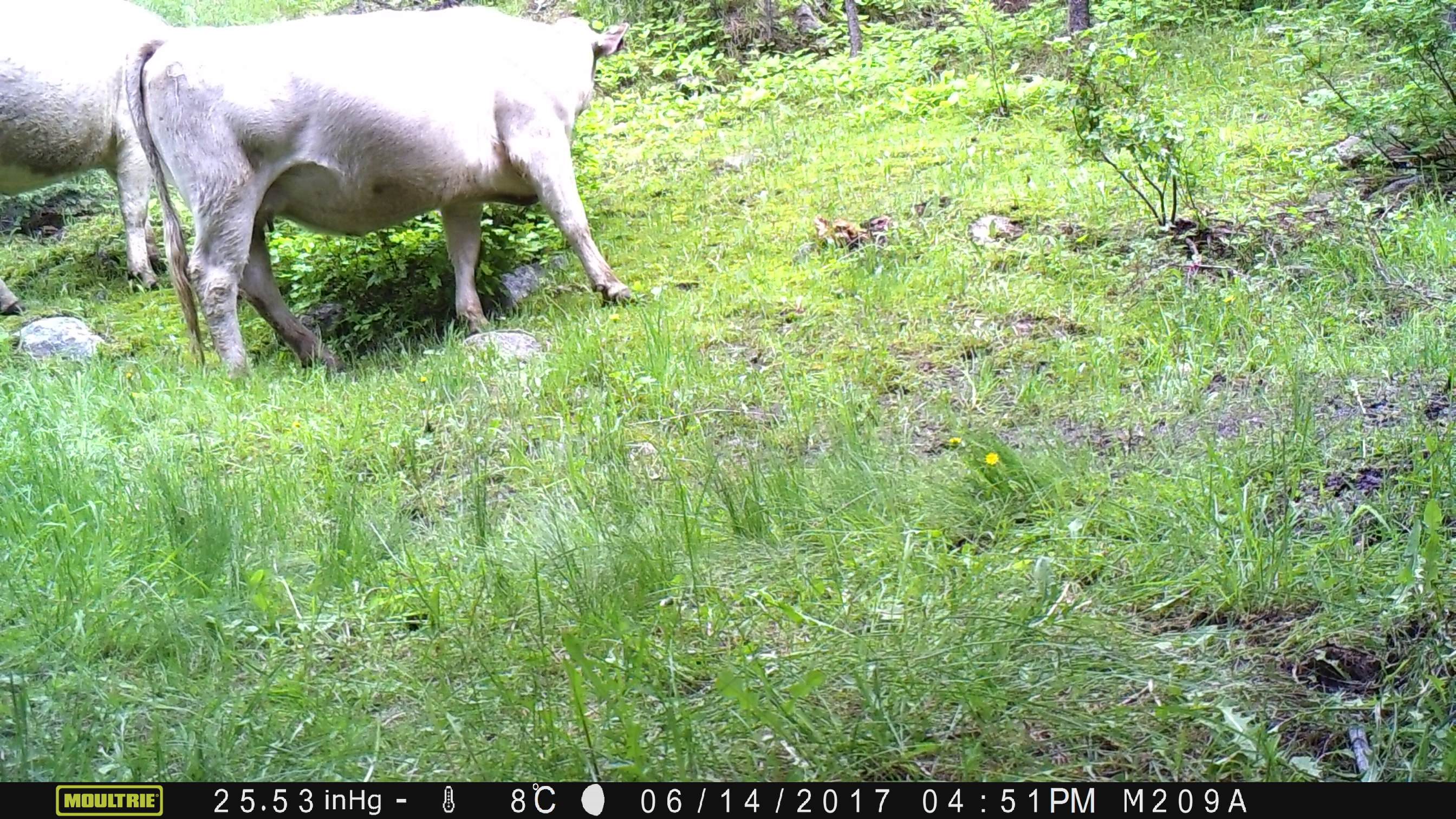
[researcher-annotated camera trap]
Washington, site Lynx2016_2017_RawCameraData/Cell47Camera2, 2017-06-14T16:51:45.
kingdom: Animalia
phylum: Chordata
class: Mammalia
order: Artiodactyla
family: Bovidae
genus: Bos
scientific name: Bos taurus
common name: domestic cattle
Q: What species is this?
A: Domestic cattle (Bos taurus).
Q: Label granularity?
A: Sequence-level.